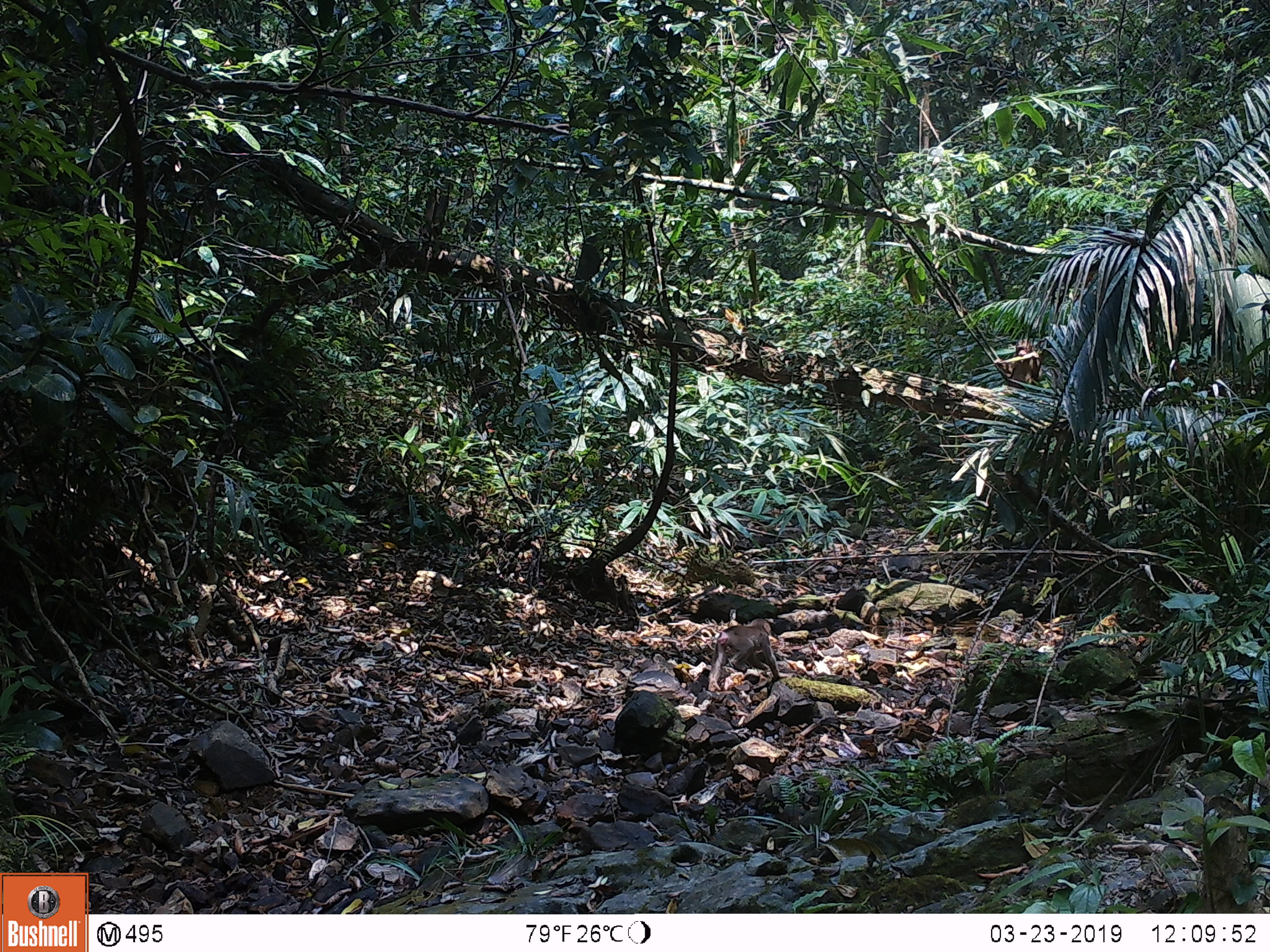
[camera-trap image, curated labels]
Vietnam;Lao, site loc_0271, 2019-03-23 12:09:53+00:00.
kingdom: Animalia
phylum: Chordata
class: Mammalia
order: Primates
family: Cercopithecidae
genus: Macaca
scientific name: Macaca arctoides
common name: stump-tailed macaque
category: stump tailed macaque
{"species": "stump tailed macaque (stump-tailed macaque) (Macaca arctoides)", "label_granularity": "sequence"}